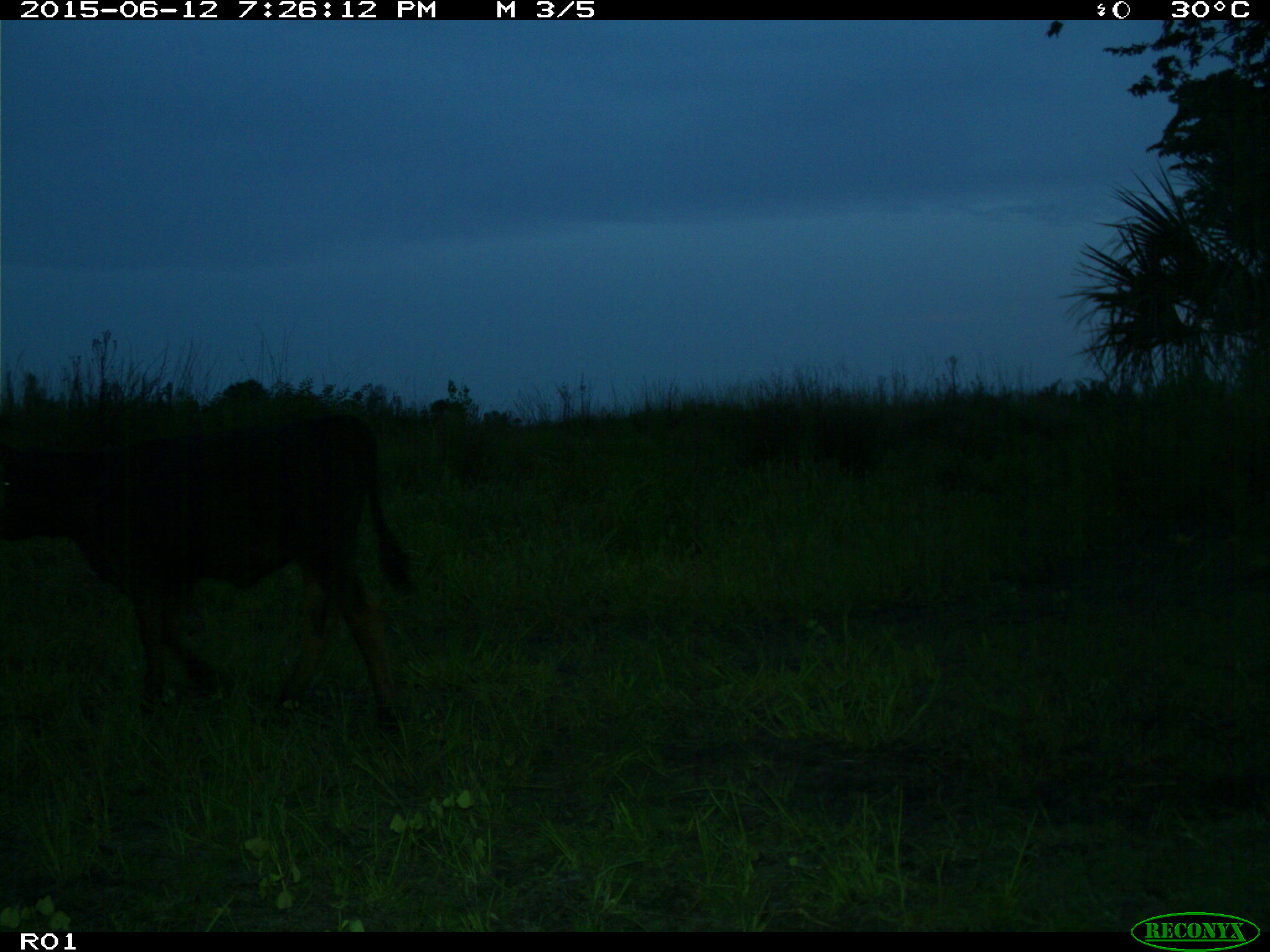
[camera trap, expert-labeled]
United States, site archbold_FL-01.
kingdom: Animalia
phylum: Chordata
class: Mammalia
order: Artiodactyla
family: Bovidae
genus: Bos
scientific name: Bos taurus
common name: domestic cow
Bos taurus (domestic cow).